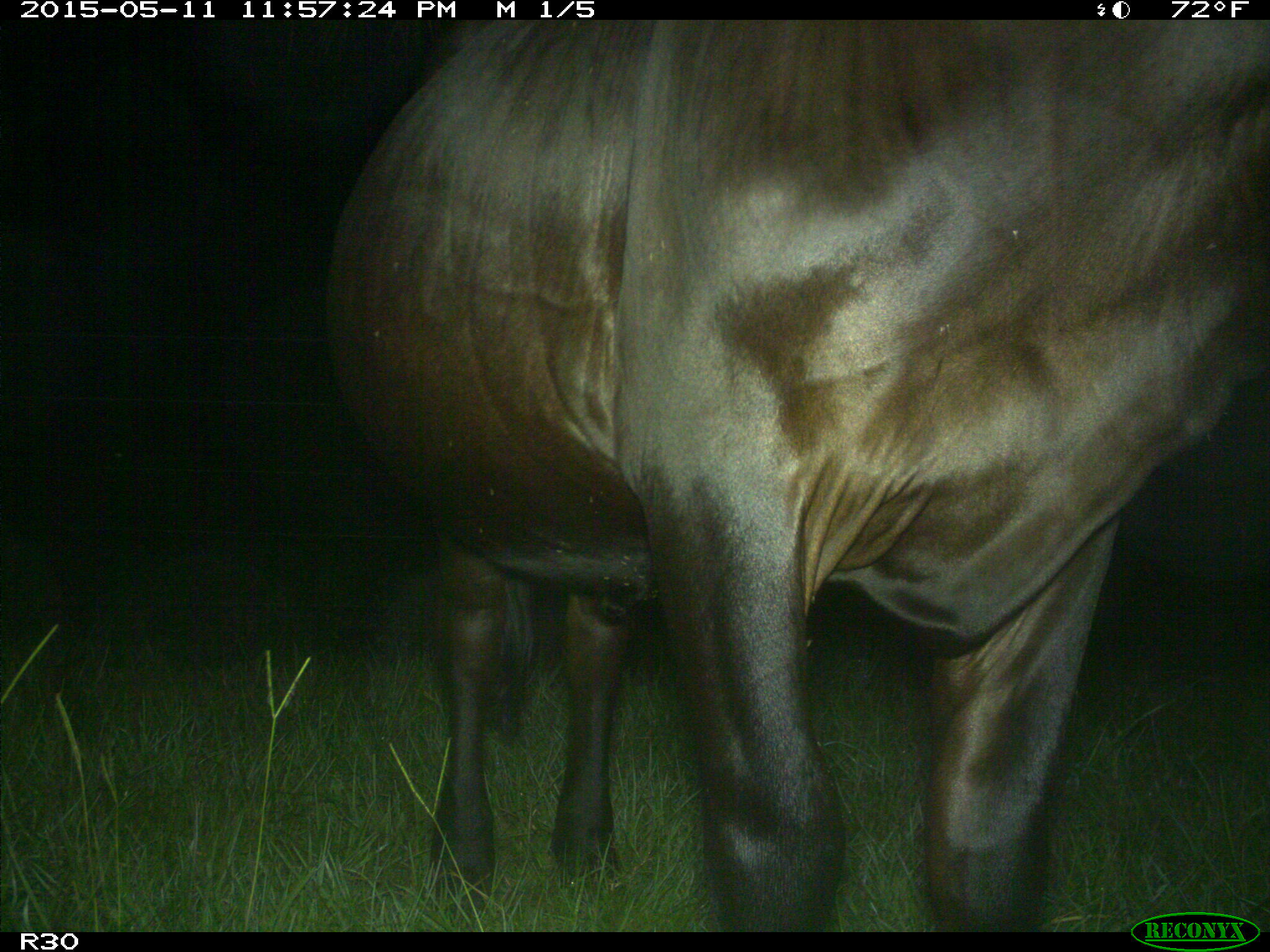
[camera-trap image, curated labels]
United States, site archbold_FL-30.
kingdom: Animalia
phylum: Chordata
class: Mammalia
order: Artiodactyla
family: Bovidae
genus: Bos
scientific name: Bos taurus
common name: domestic cow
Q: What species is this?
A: Bos taurus (domestic cow).